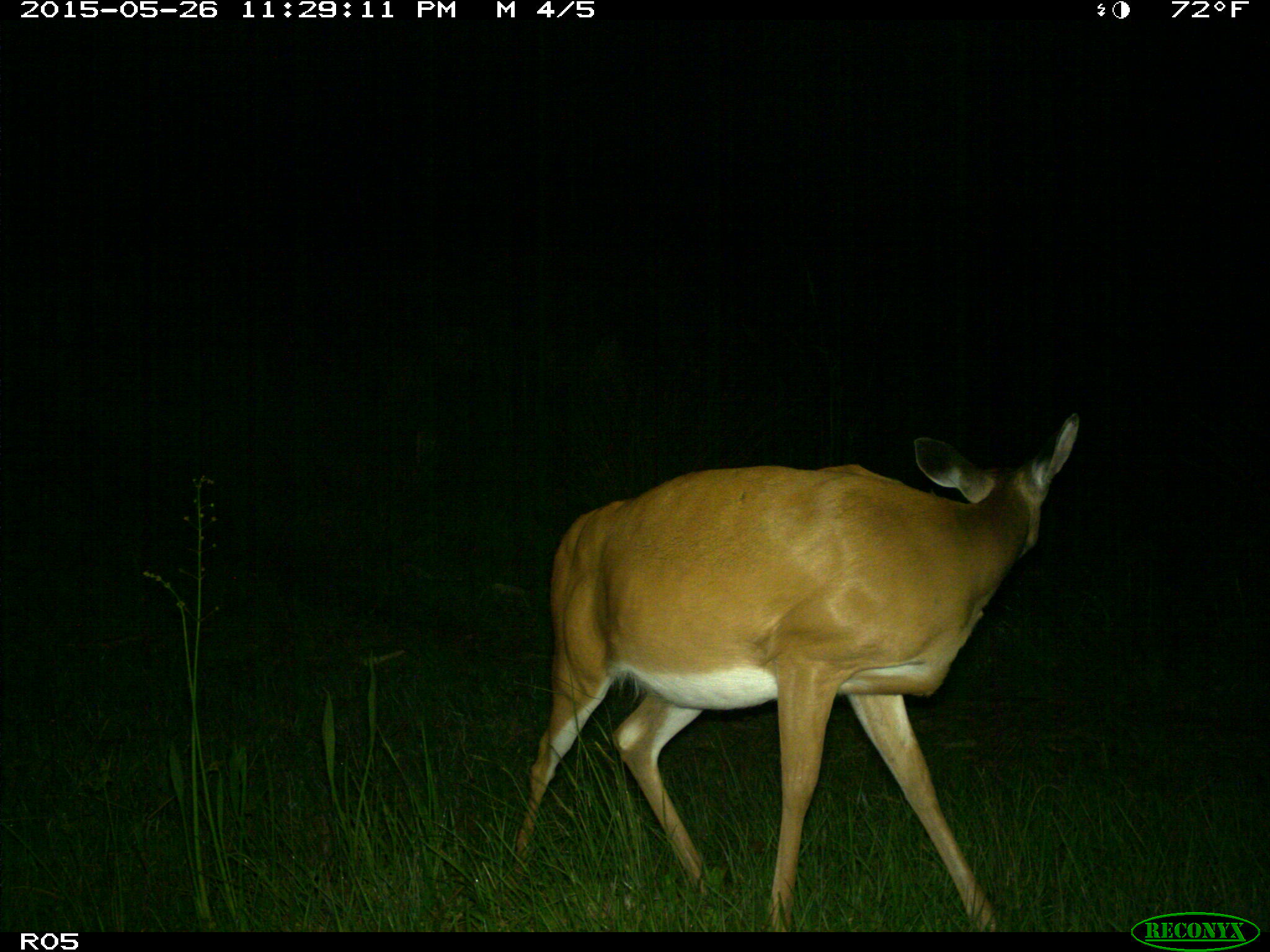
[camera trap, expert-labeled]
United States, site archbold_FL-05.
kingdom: Animalia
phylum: Chordata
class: Mammalia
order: Artiodactyla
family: Cervidae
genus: Odocoileus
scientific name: Odocoileus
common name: deer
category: unidentified deer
Unidentified deer (deer) (Odocoileus).